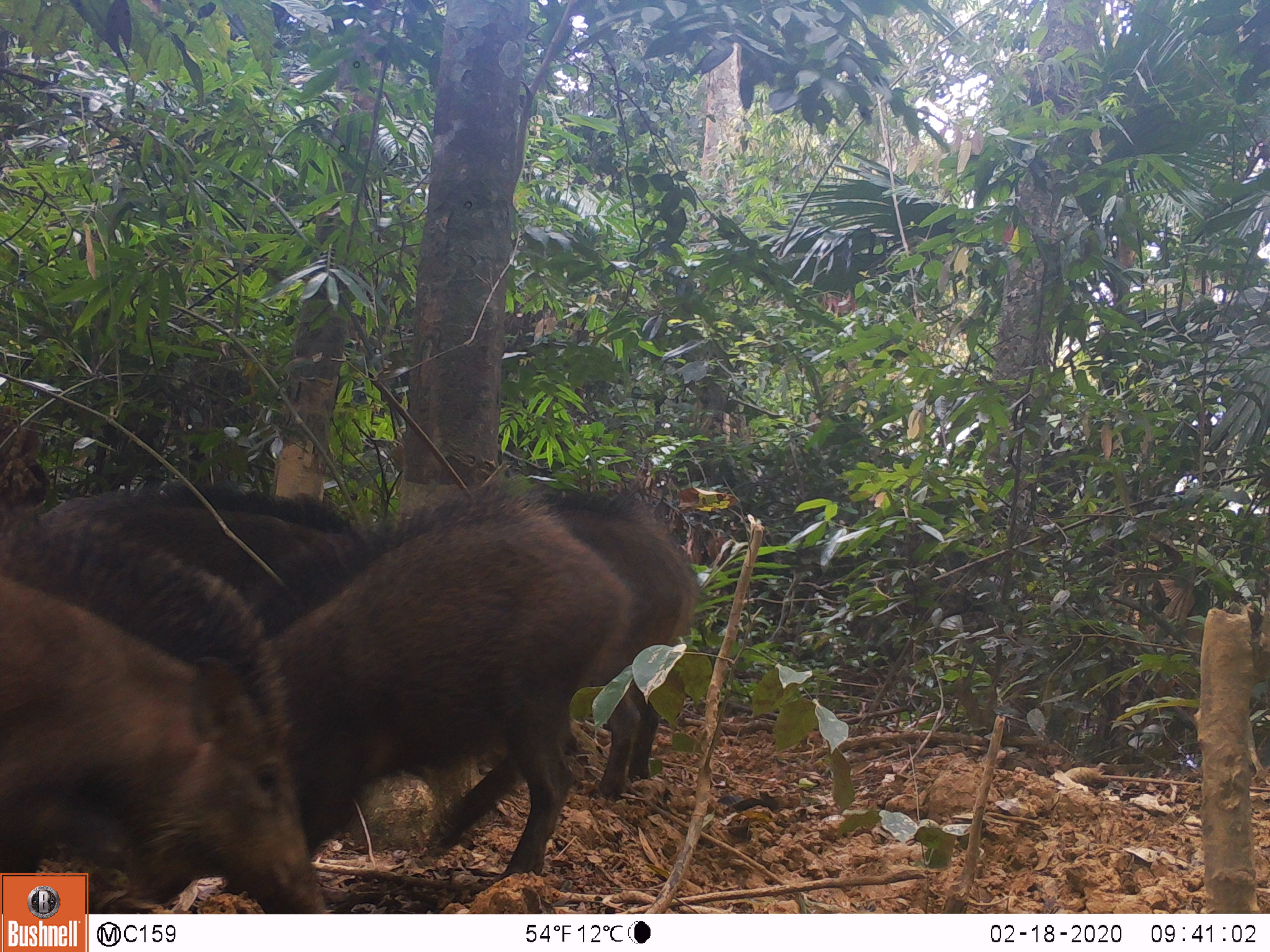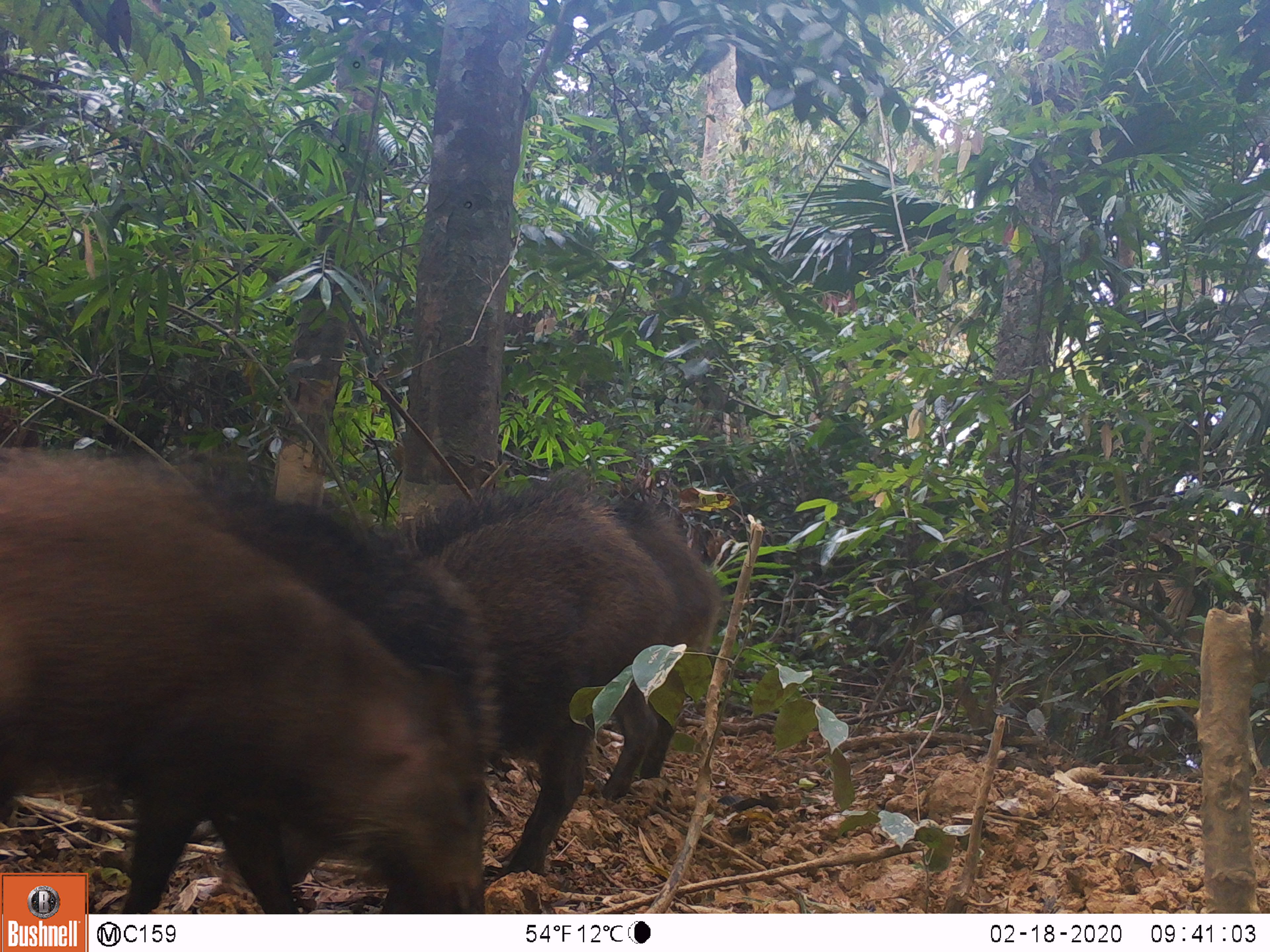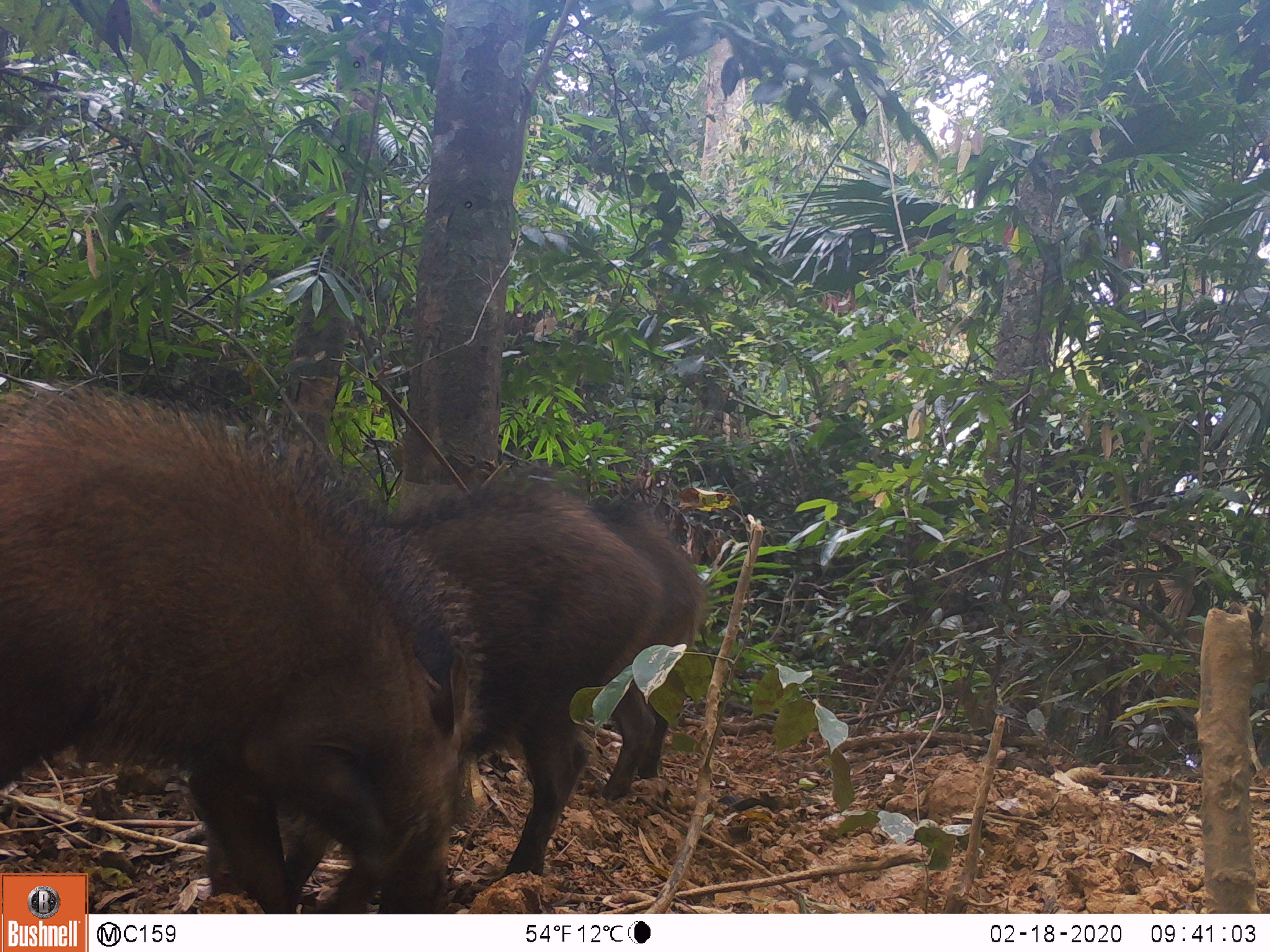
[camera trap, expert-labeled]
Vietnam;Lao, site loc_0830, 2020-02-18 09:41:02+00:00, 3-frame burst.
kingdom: Animalia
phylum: Chordata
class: Mammalia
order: Artiodactyla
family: Suidae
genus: Sus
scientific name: Sus scrofa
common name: eurasian wild pig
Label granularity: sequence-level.